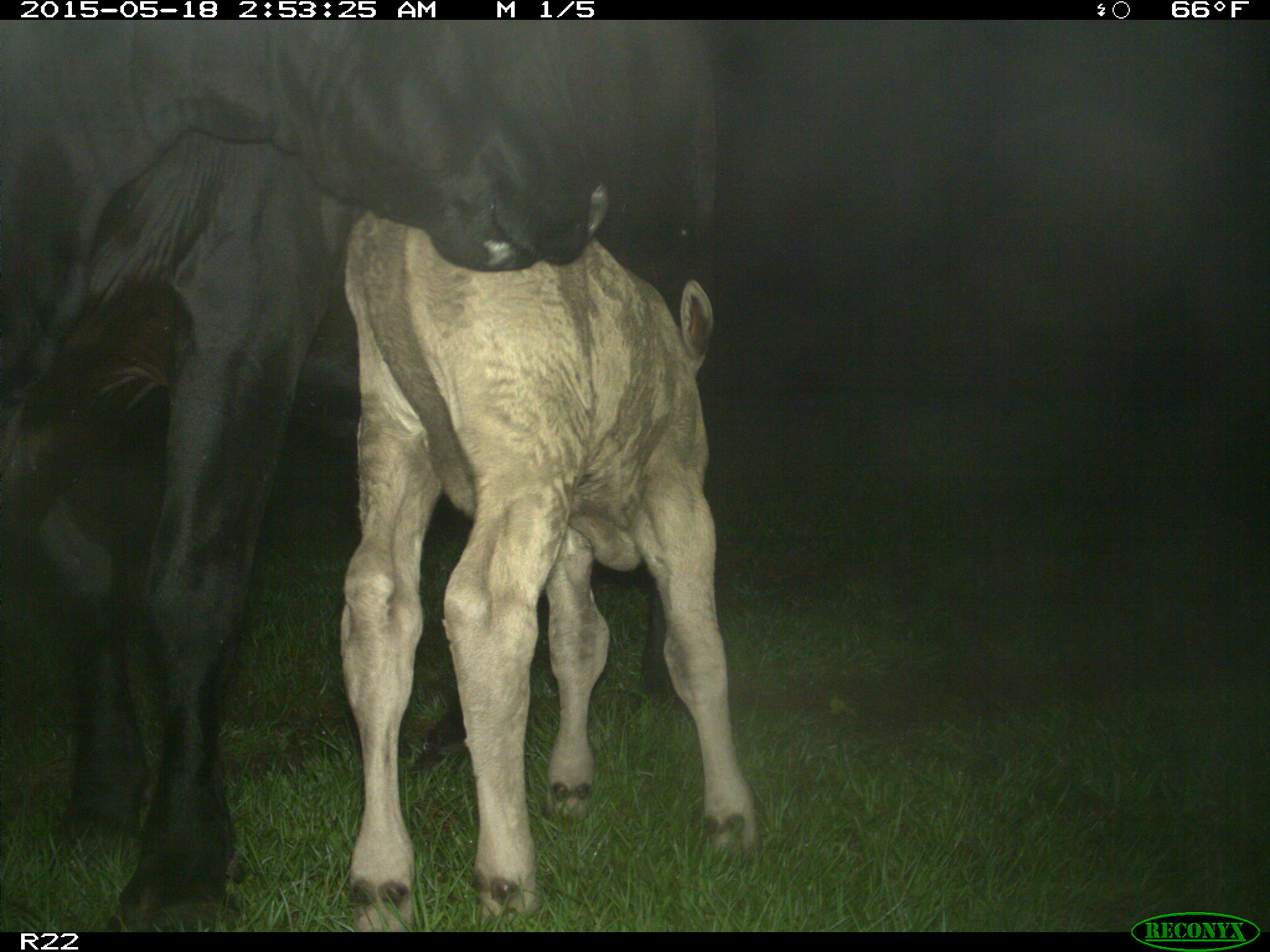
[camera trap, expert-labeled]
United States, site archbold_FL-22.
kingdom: Animalia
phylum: Chordata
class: Mammalia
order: Artiodactyla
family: Bovidae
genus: Bos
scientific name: Bos taurus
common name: domestic cow